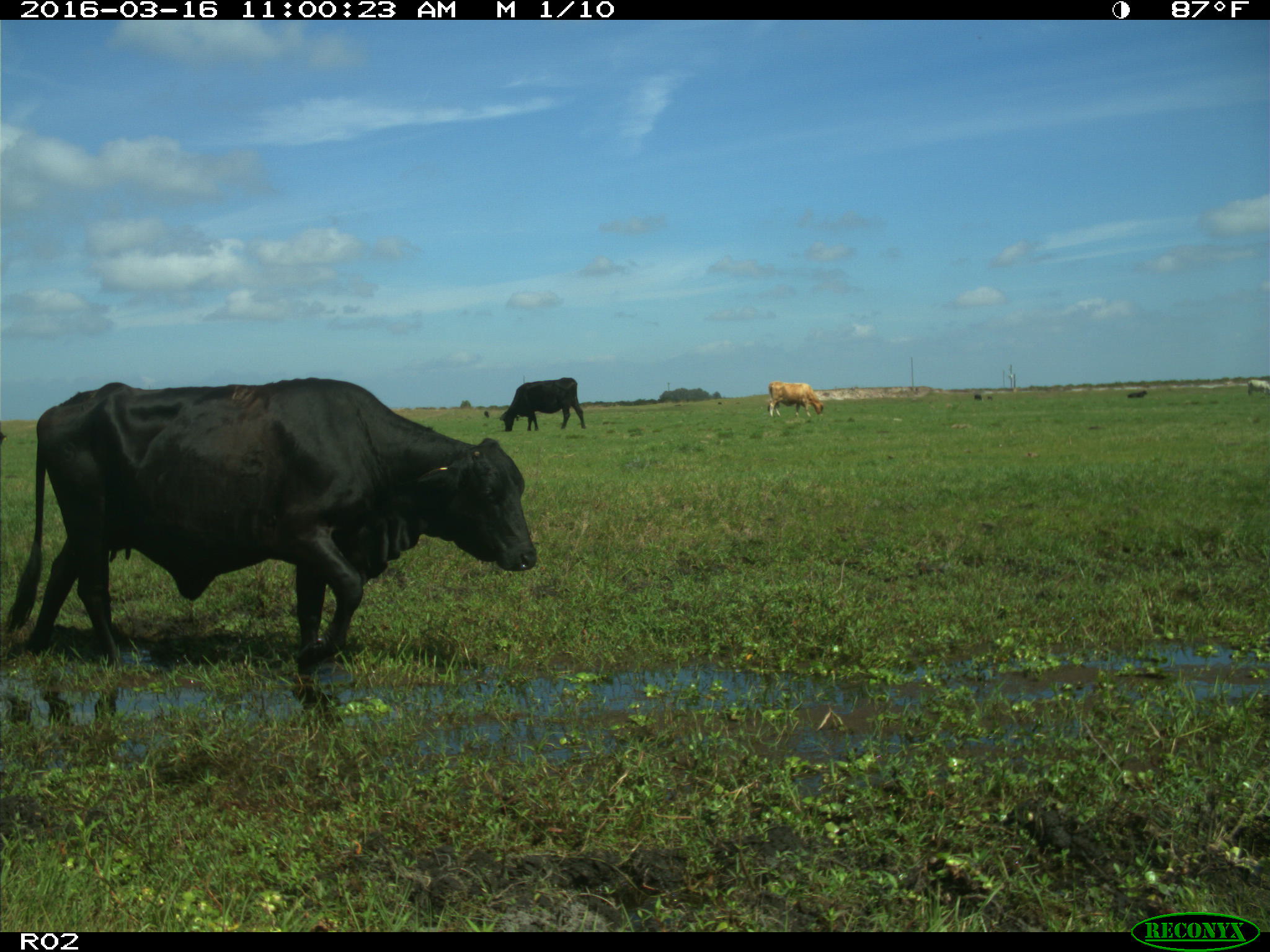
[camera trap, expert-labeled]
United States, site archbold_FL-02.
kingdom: Animalia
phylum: Chordata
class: Mammalia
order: Artiodactyla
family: Bovidae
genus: Bos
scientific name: Bos taurus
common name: domestic cow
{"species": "Bos taurus (domestic cow)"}